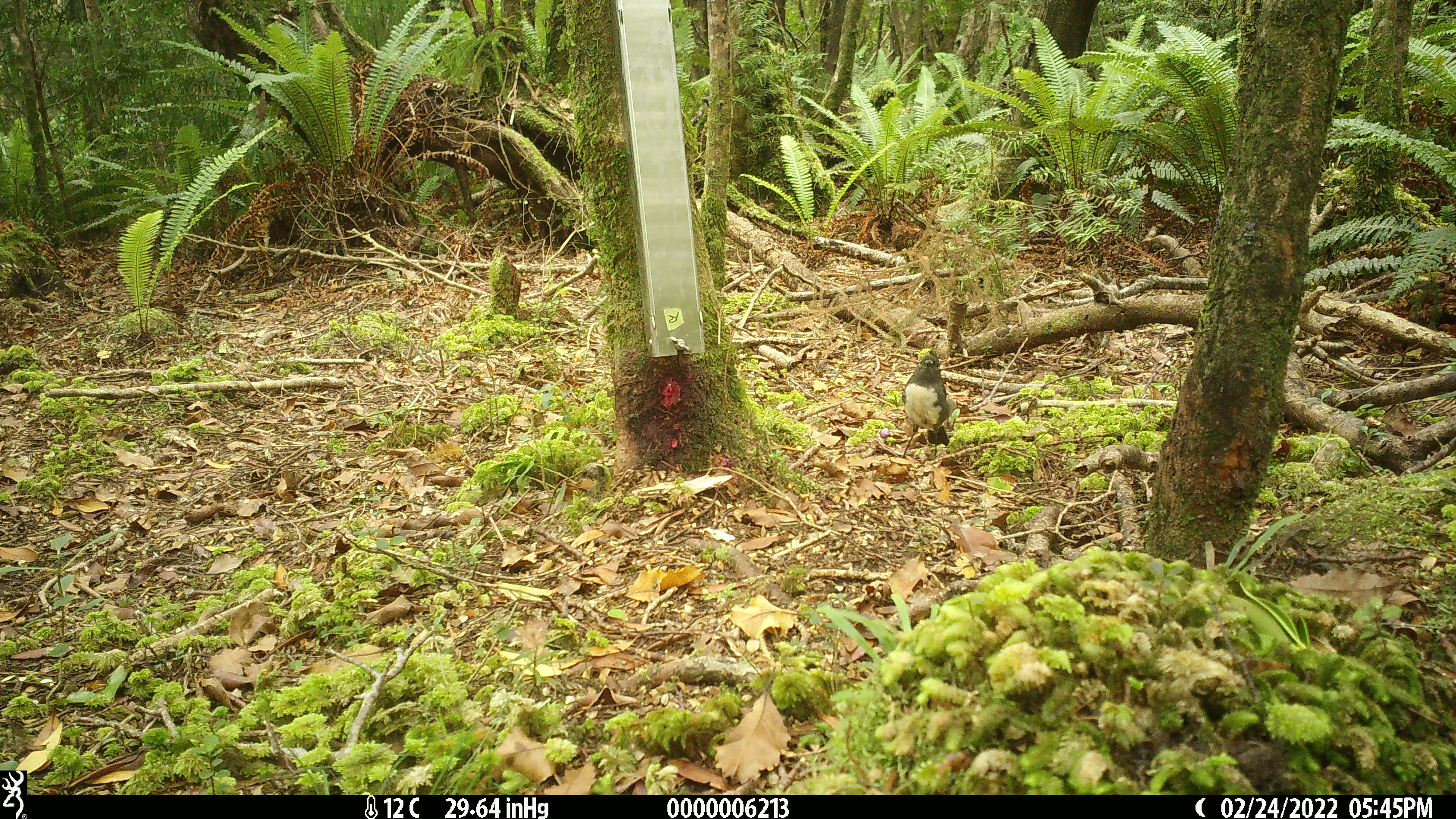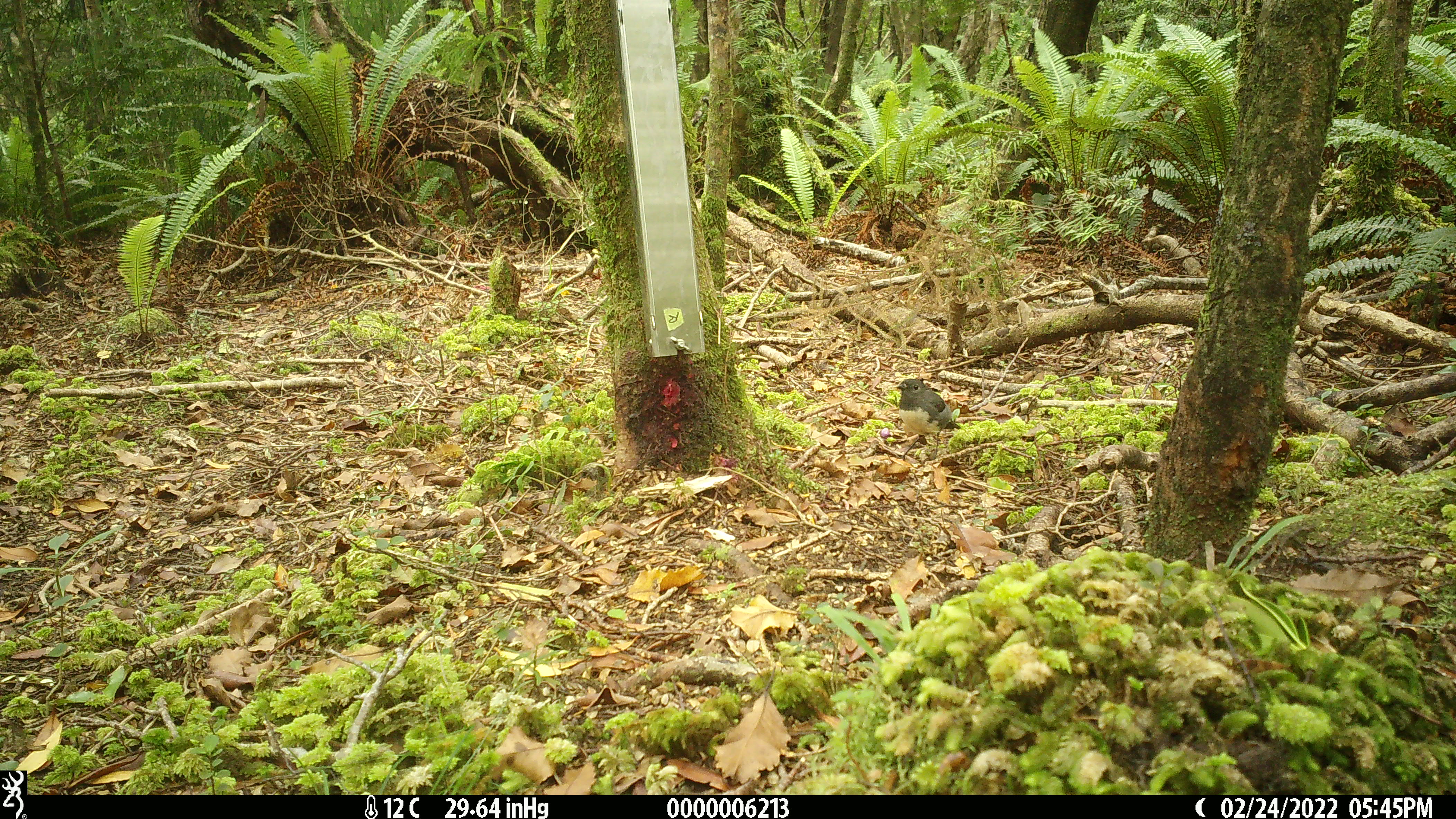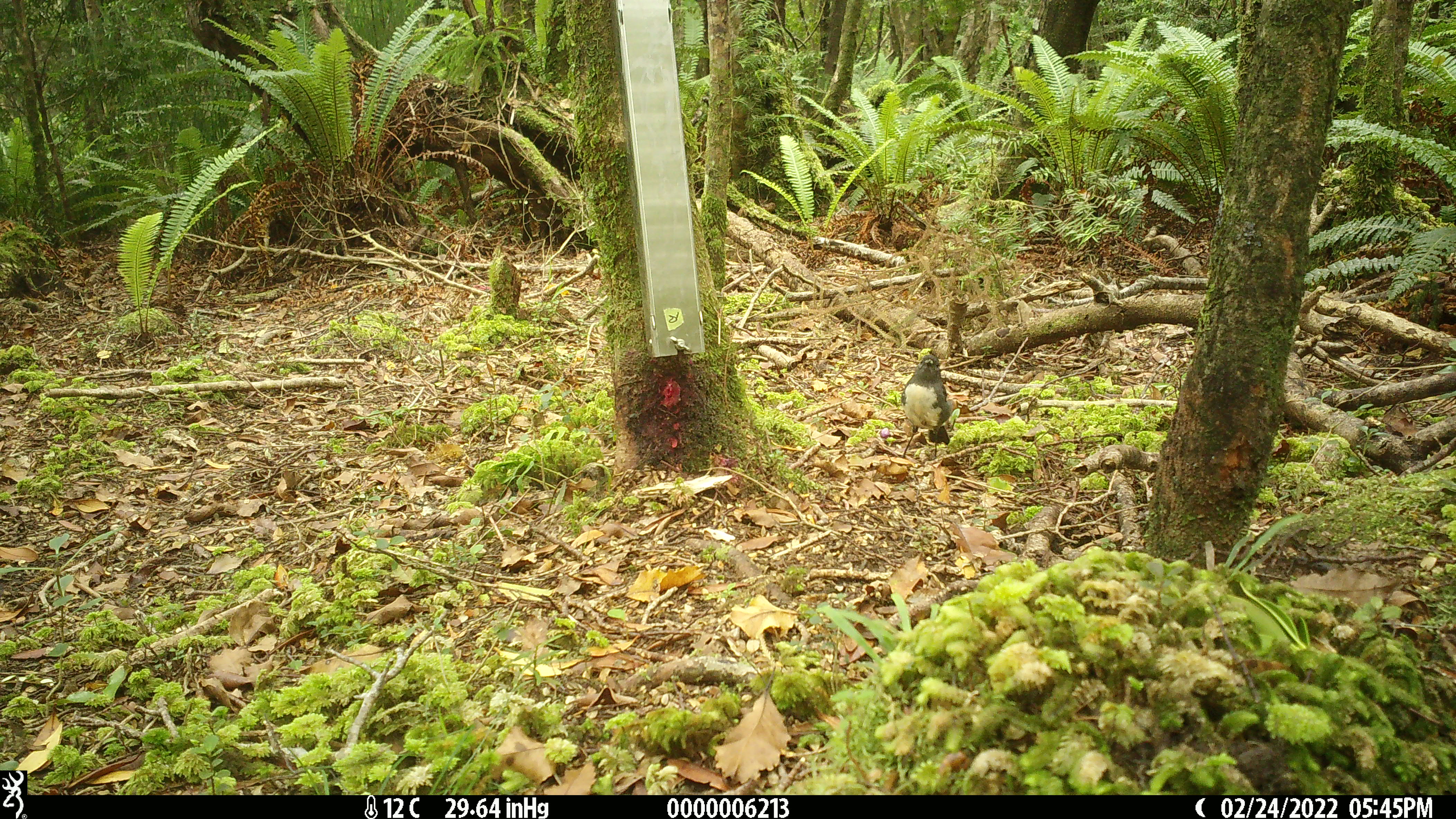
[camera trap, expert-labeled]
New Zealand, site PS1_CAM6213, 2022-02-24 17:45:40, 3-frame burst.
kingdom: Animalia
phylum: Chordata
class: Aves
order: Passeriformes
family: Petroicidae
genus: Petroica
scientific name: Petroica australis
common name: new zealand robin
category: robin